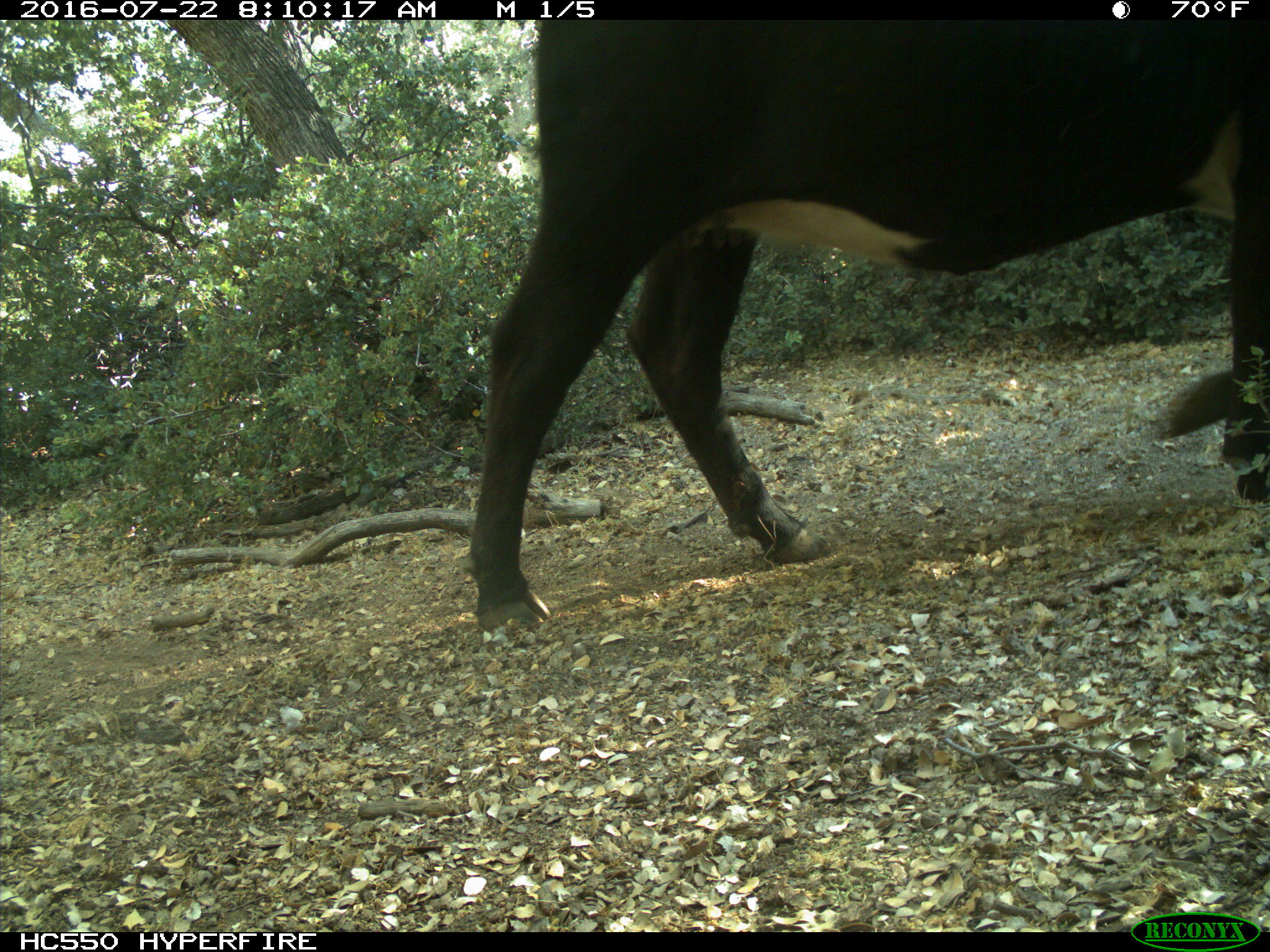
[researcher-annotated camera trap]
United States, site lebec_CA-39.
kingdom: Animalia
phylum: Chordata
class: Mammalia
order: Artiodactyla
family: Bovidae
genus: Bos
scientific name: Bos taurus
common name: domestic cow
Bos taurus (domestic cow).